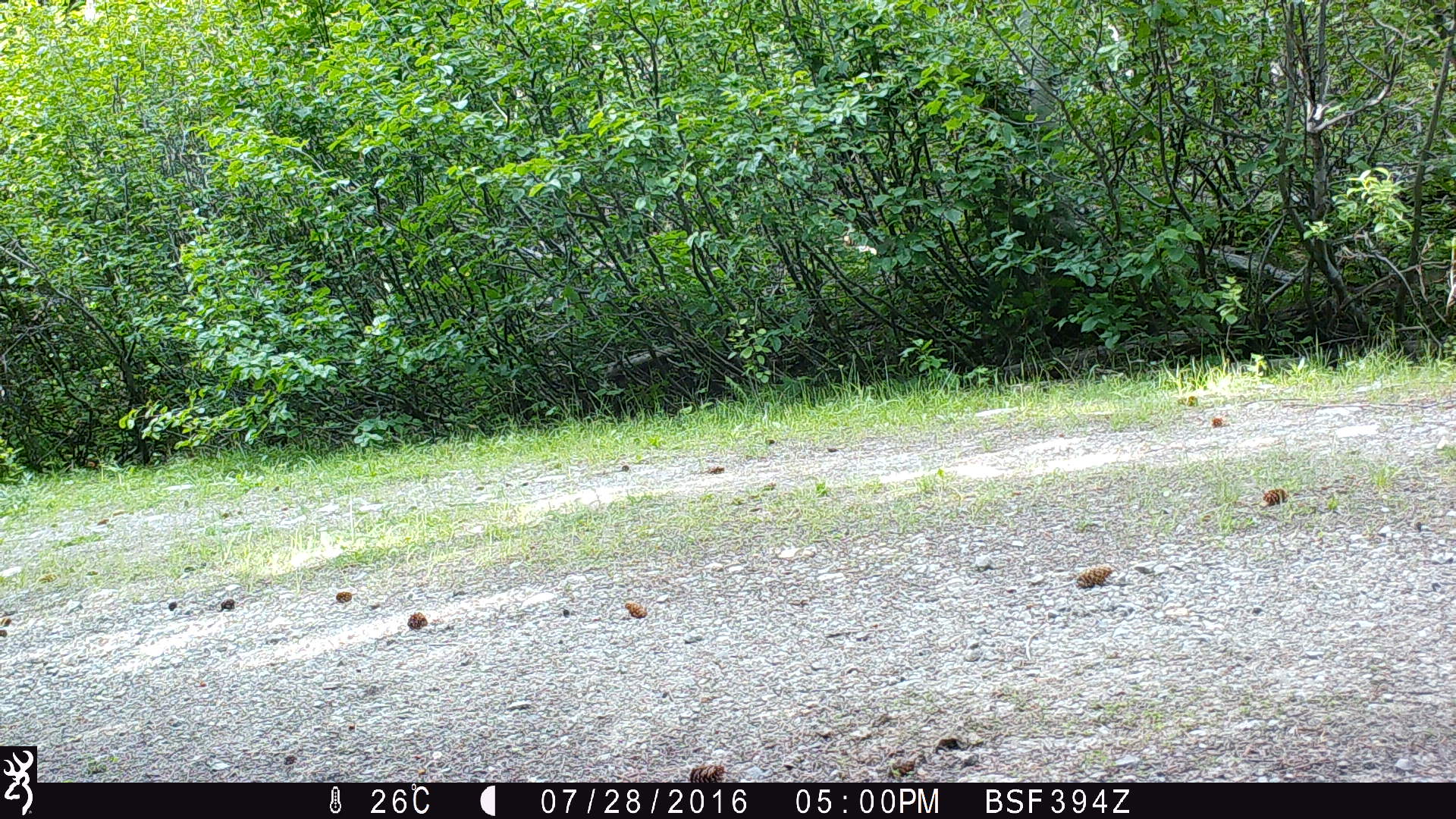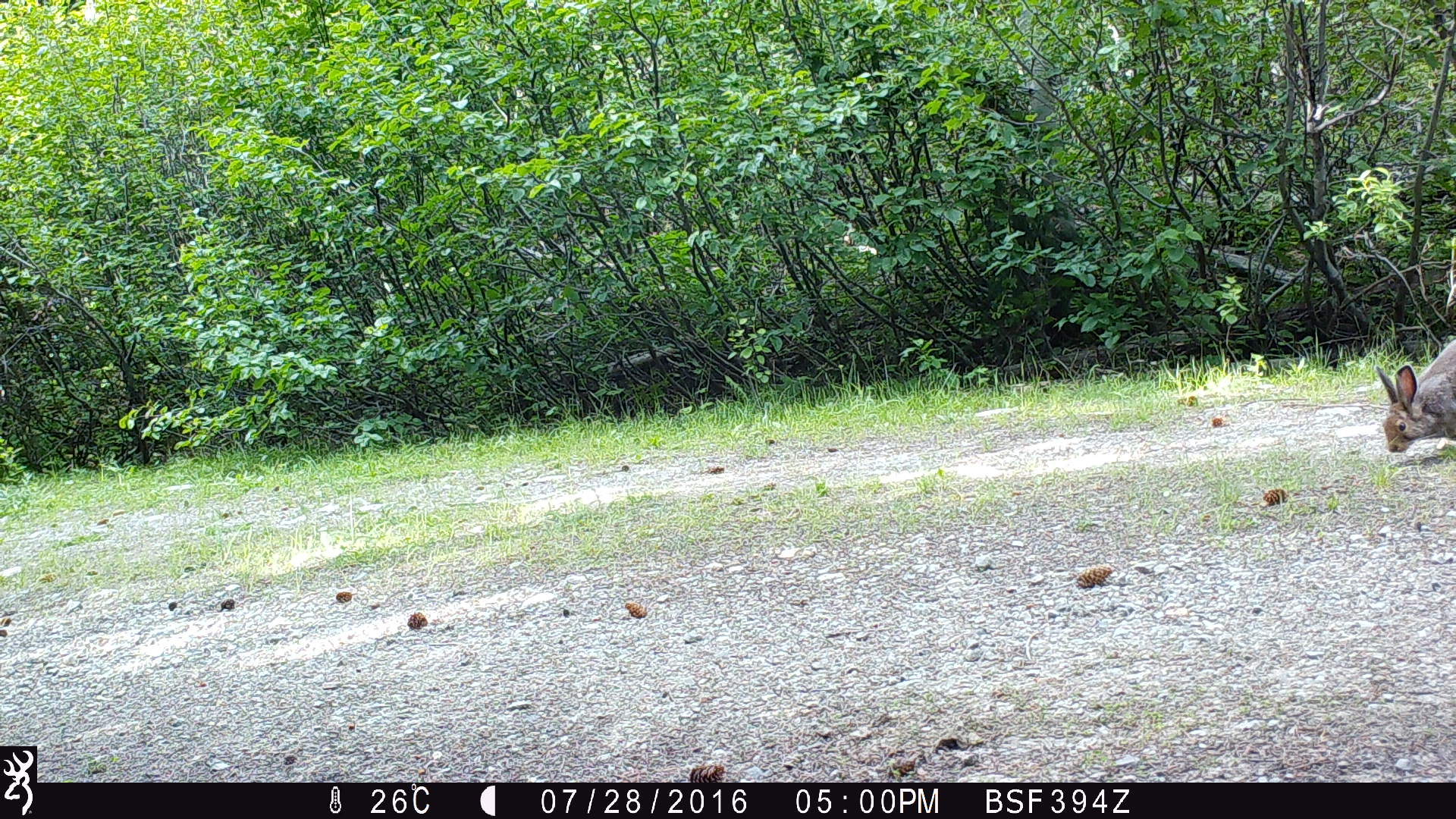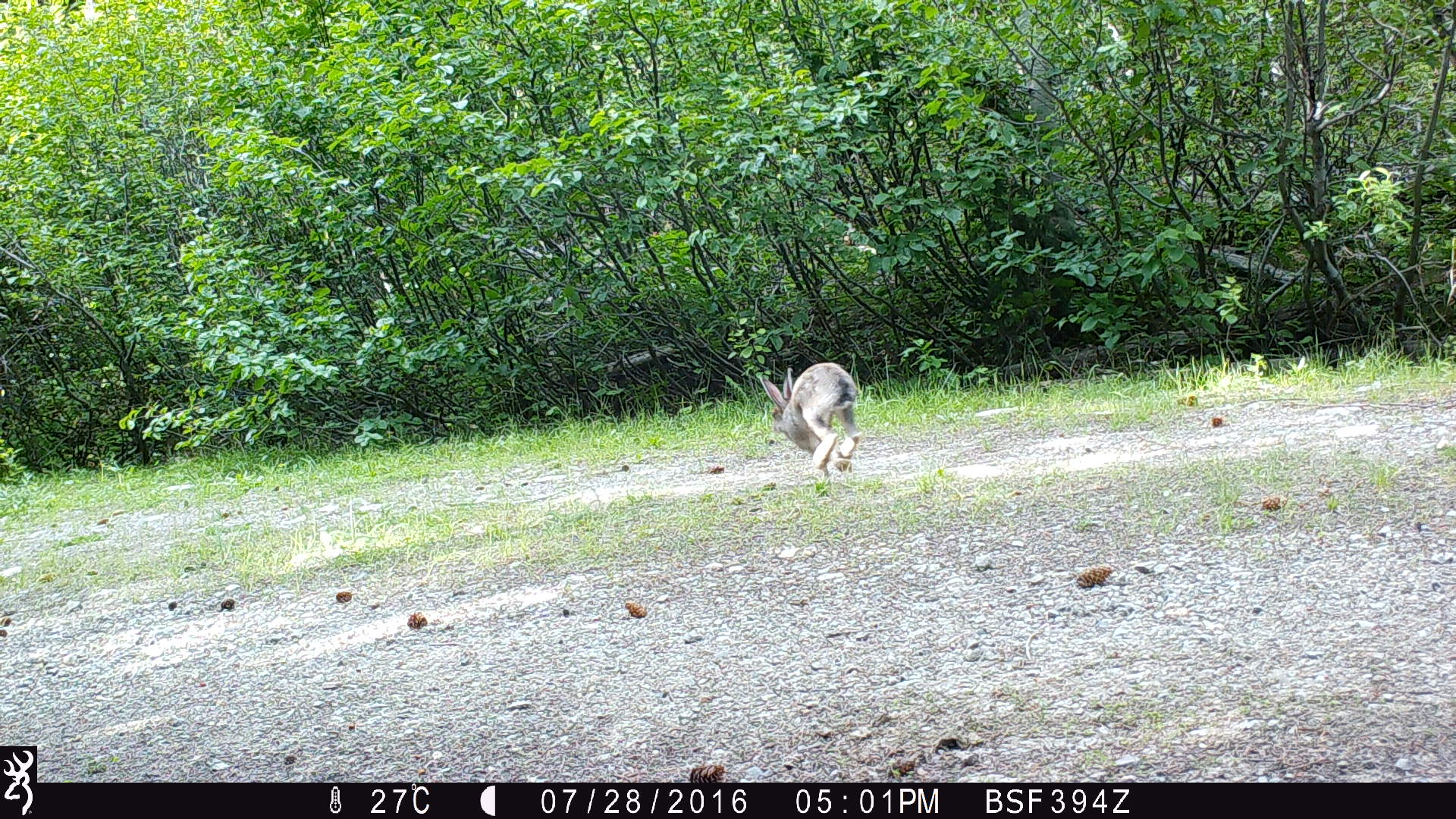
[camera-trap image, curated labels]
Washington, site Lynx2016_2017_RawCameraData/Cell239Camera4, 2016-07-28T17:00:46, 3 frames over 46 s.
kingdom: Animalia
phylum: Chordata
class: Mammalia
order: Lagomorpha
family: Leporidae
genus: Lepus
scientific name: Lepus americanus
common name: snowshoe hare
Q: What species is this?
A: Lepus americanus (snowshoe hare).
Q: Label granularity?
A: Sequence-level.